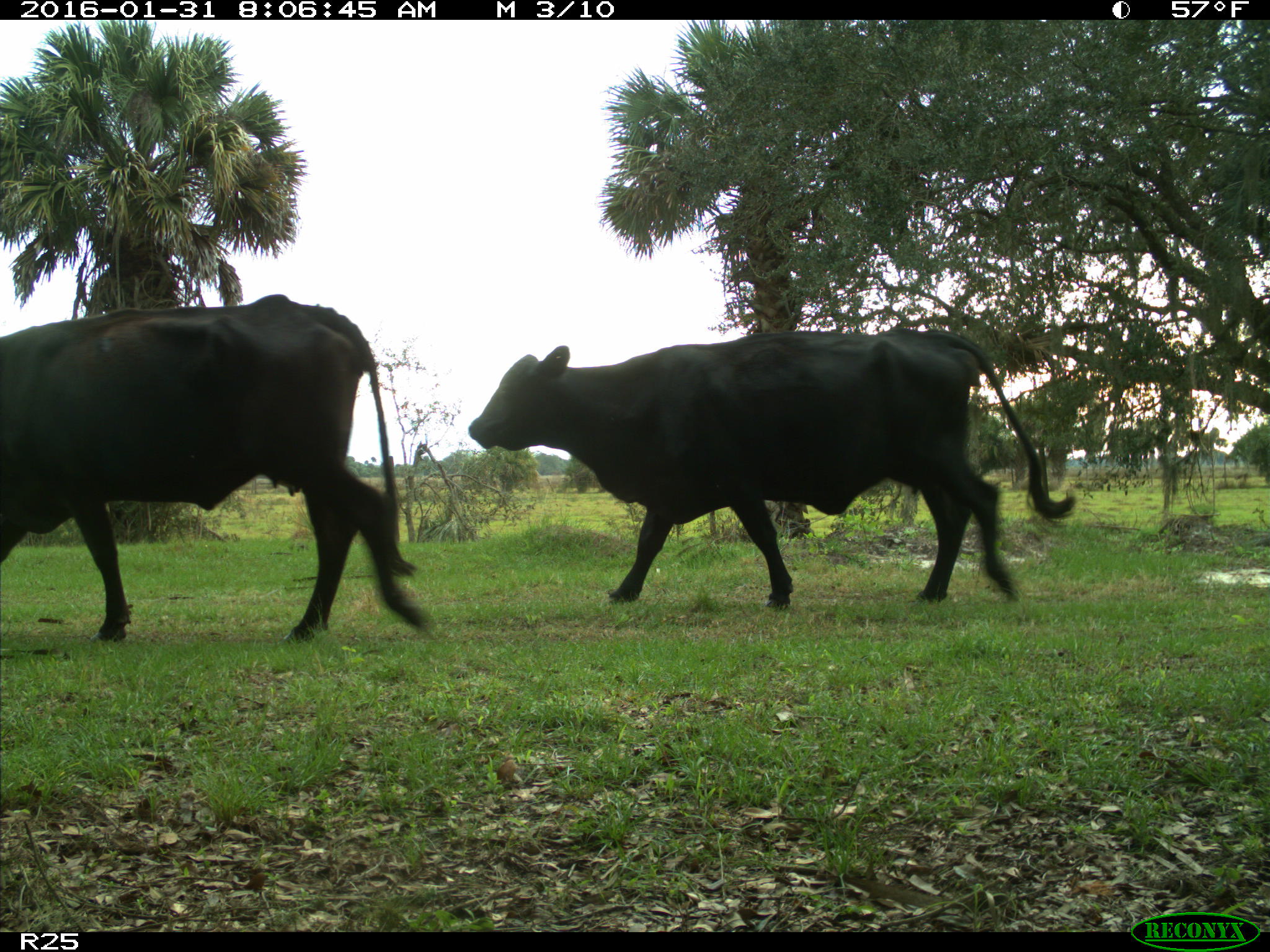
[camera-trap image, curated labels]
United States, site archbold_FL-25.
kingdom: Animalia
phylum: Chordata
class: Mammalia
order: Artiodactyla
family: Bovidae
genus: Bos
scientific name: Bos taurus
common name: domestic cow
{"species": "Bos taurus (domestic cow)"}